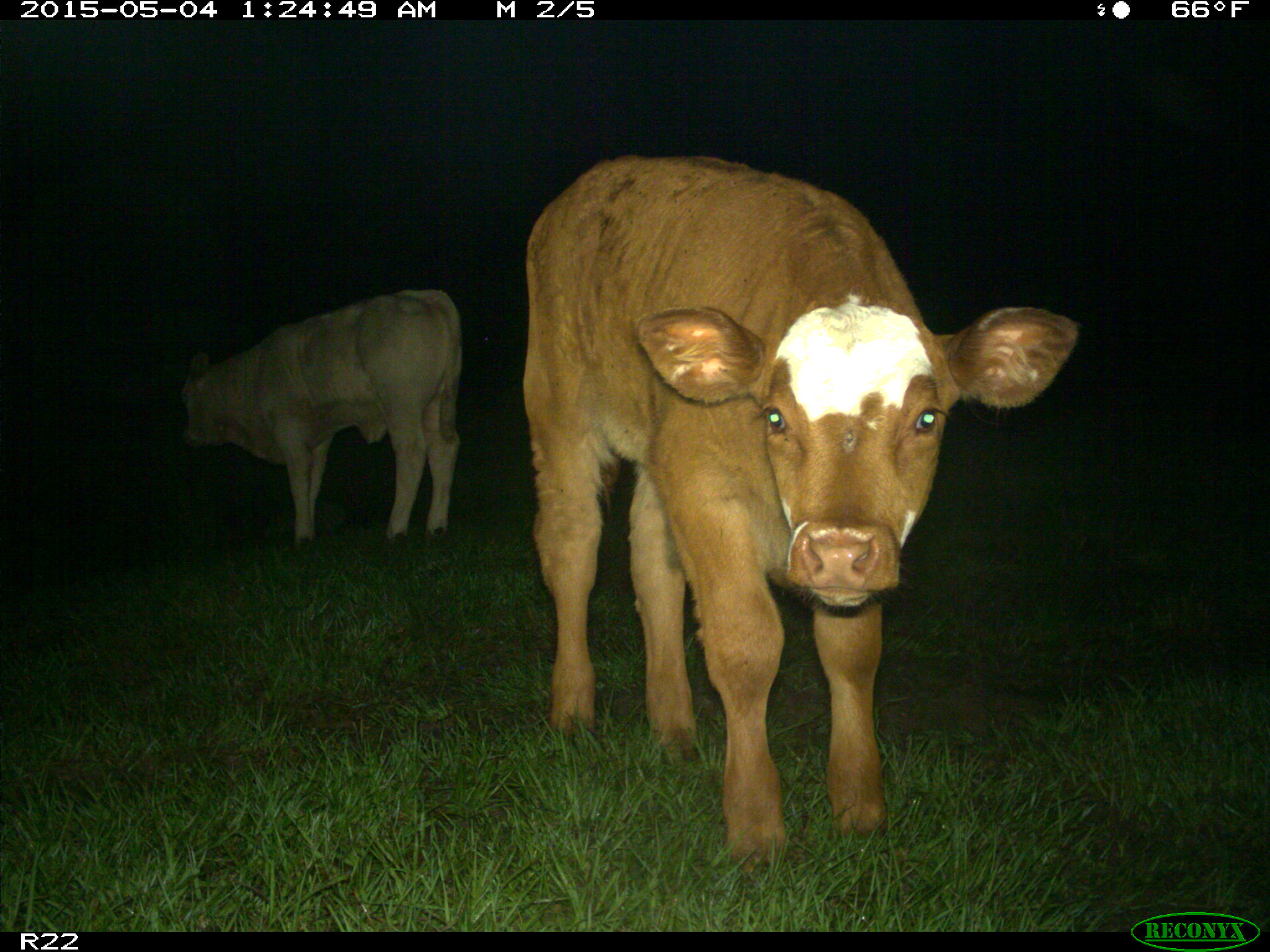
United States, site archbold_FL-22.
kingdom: Animalia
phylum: Chordata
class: Mammalia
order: Artiodactyla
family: Bovidae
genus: Bos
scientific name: Bos taurus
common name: domestic cow